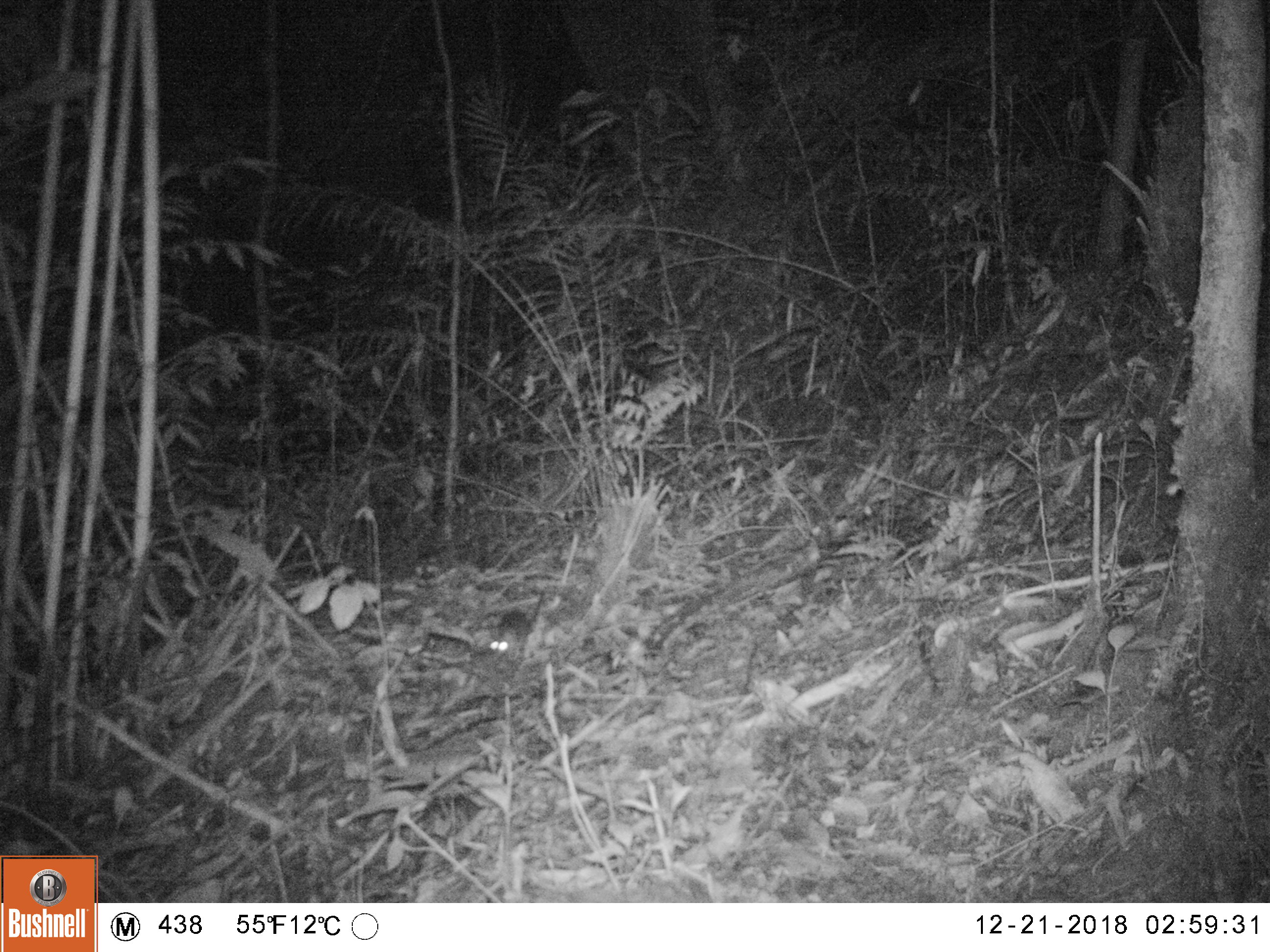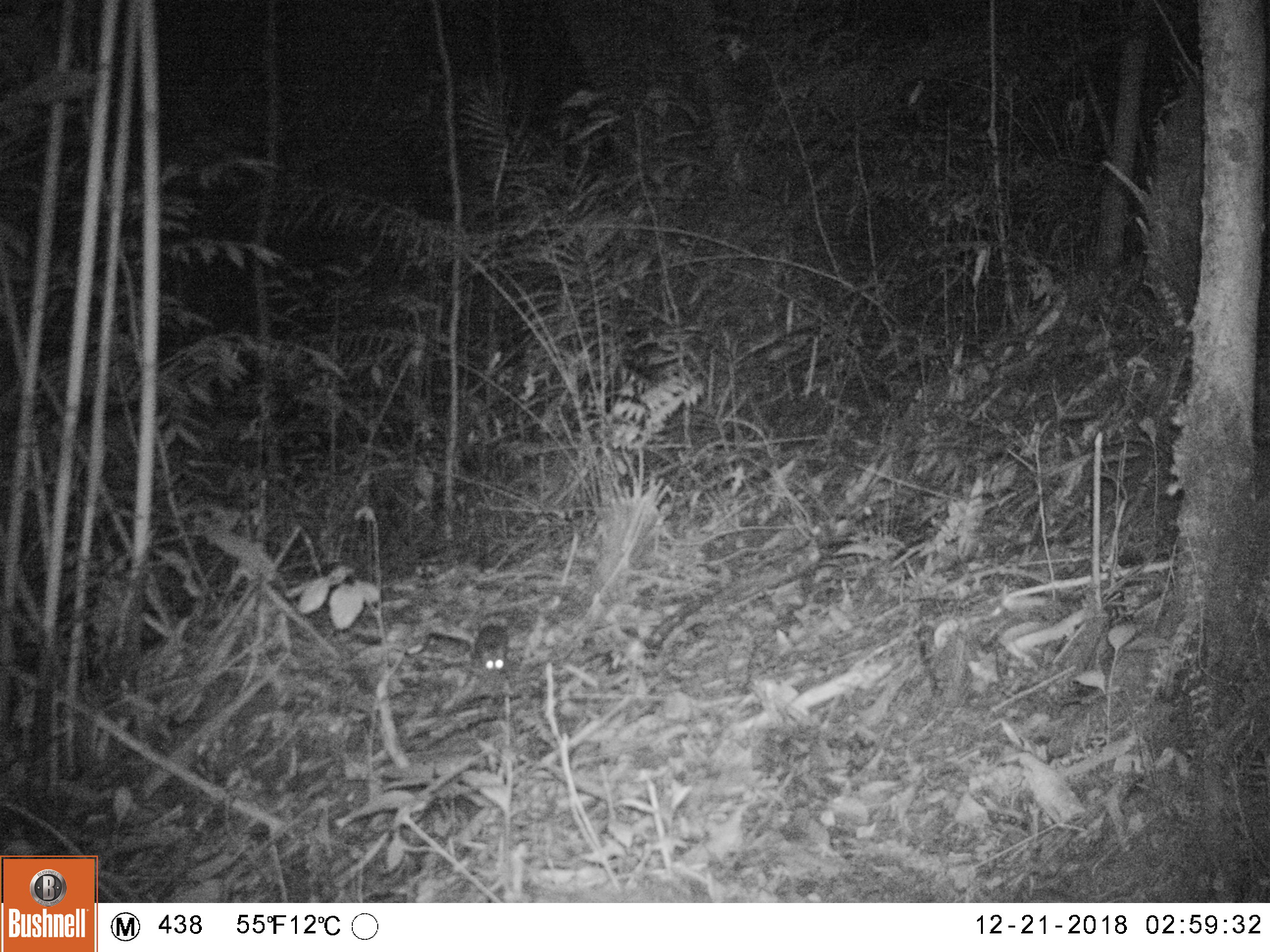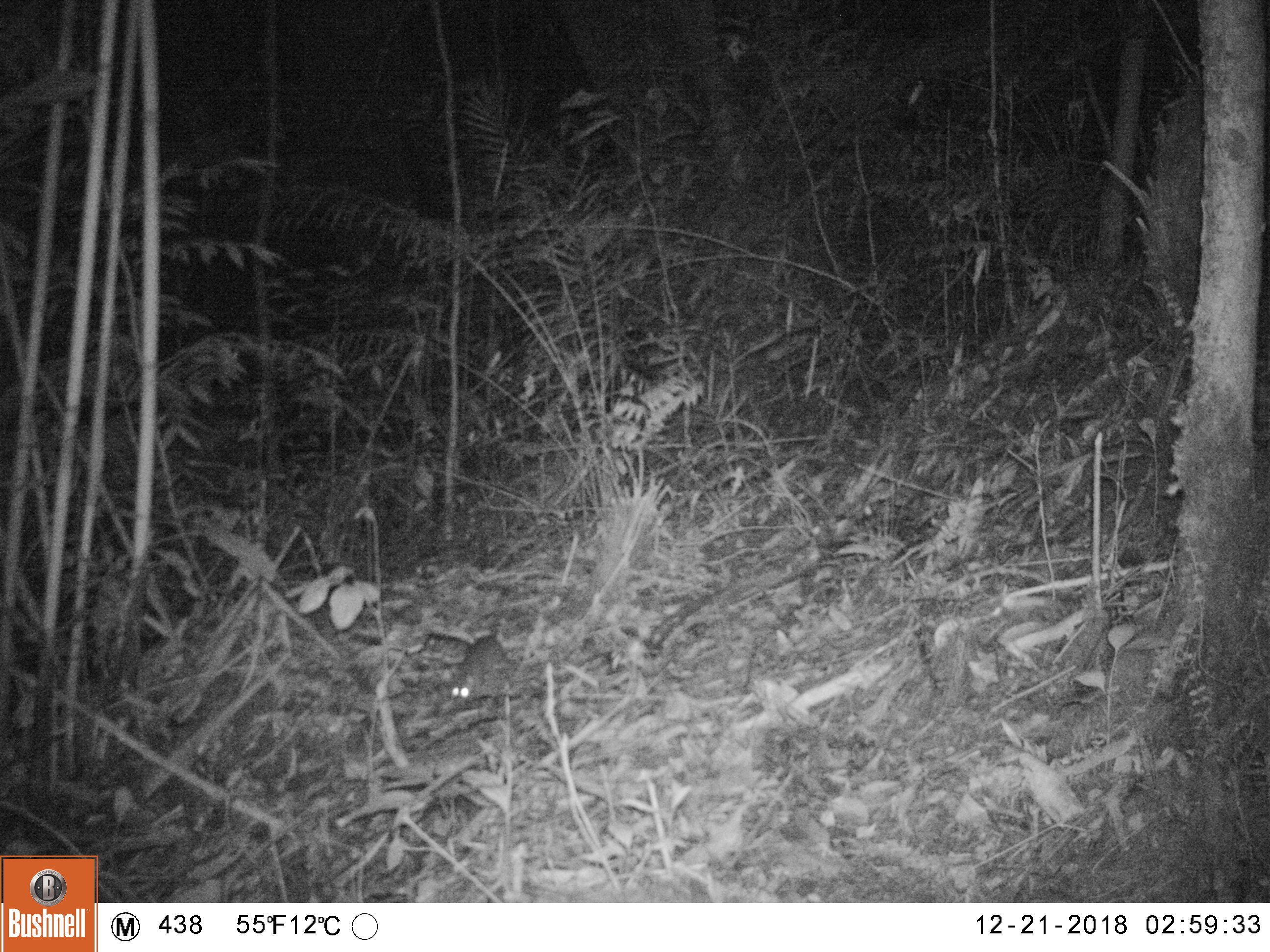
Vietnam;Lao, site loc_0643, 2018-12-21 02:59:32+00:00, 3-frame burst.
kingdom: Animalia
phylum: Chordata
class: Mammalia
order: Rodentia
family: Muridae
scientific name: Muridae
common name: old-world mice and rats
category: unidentified murid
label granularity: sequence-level